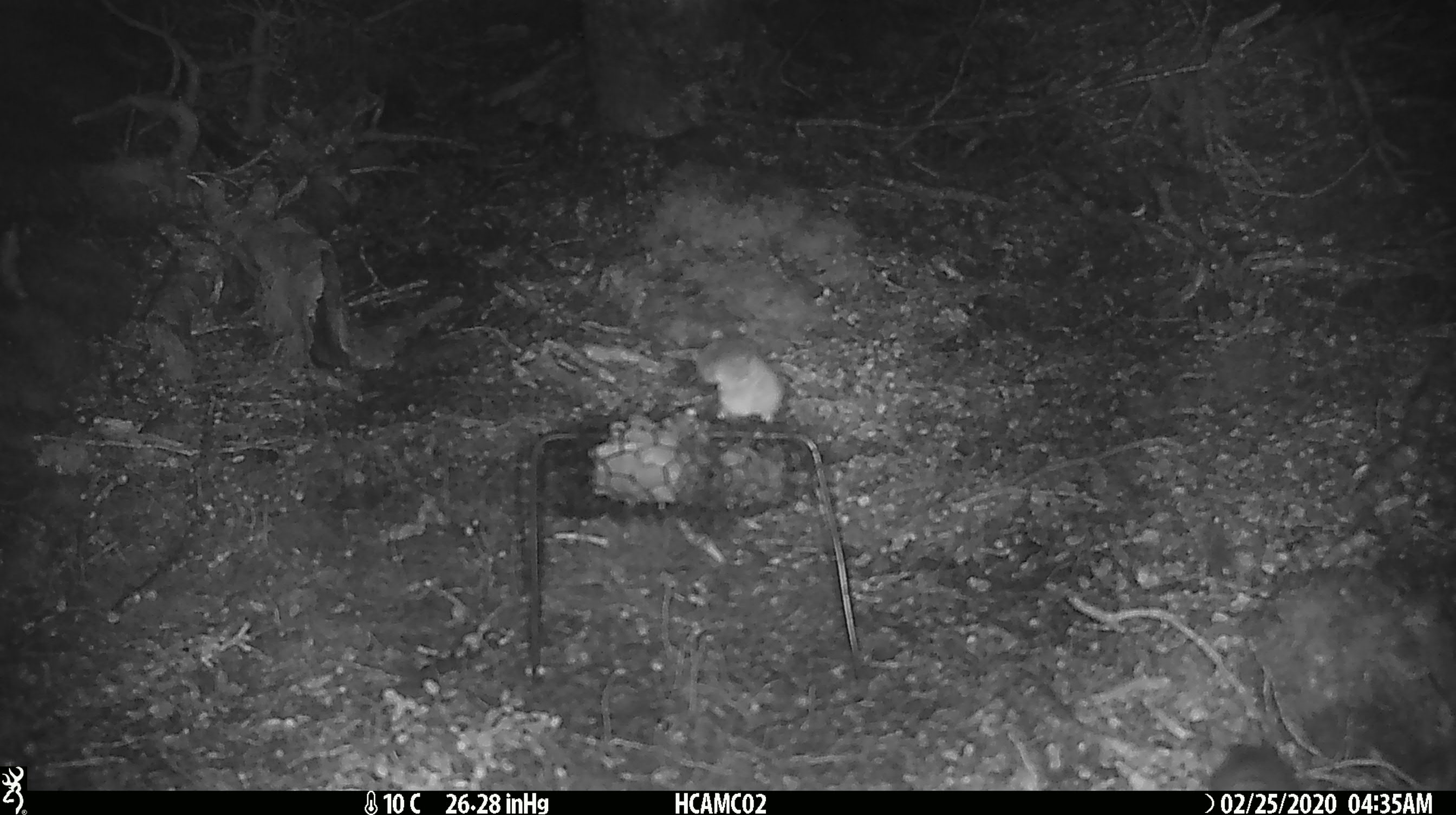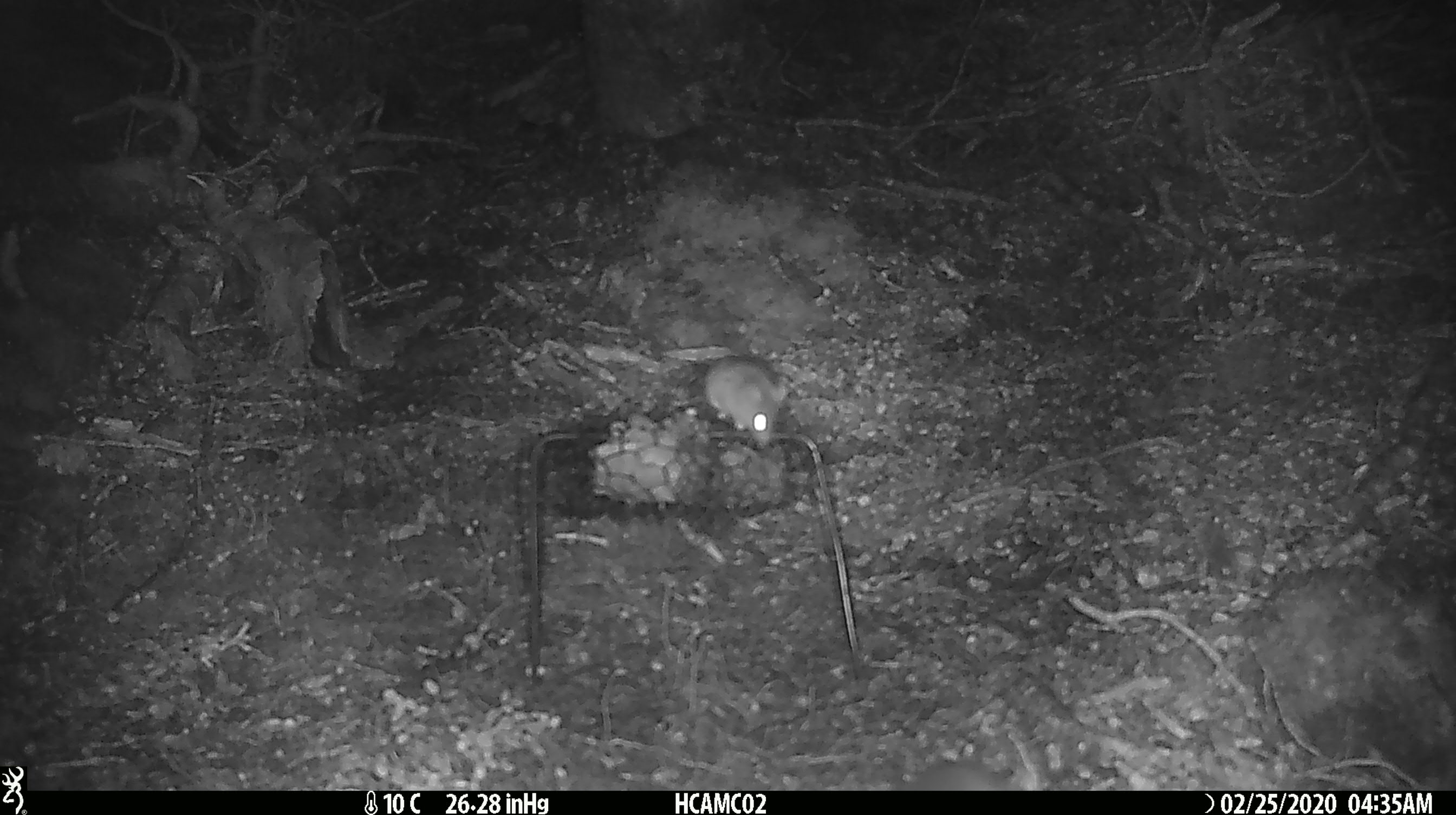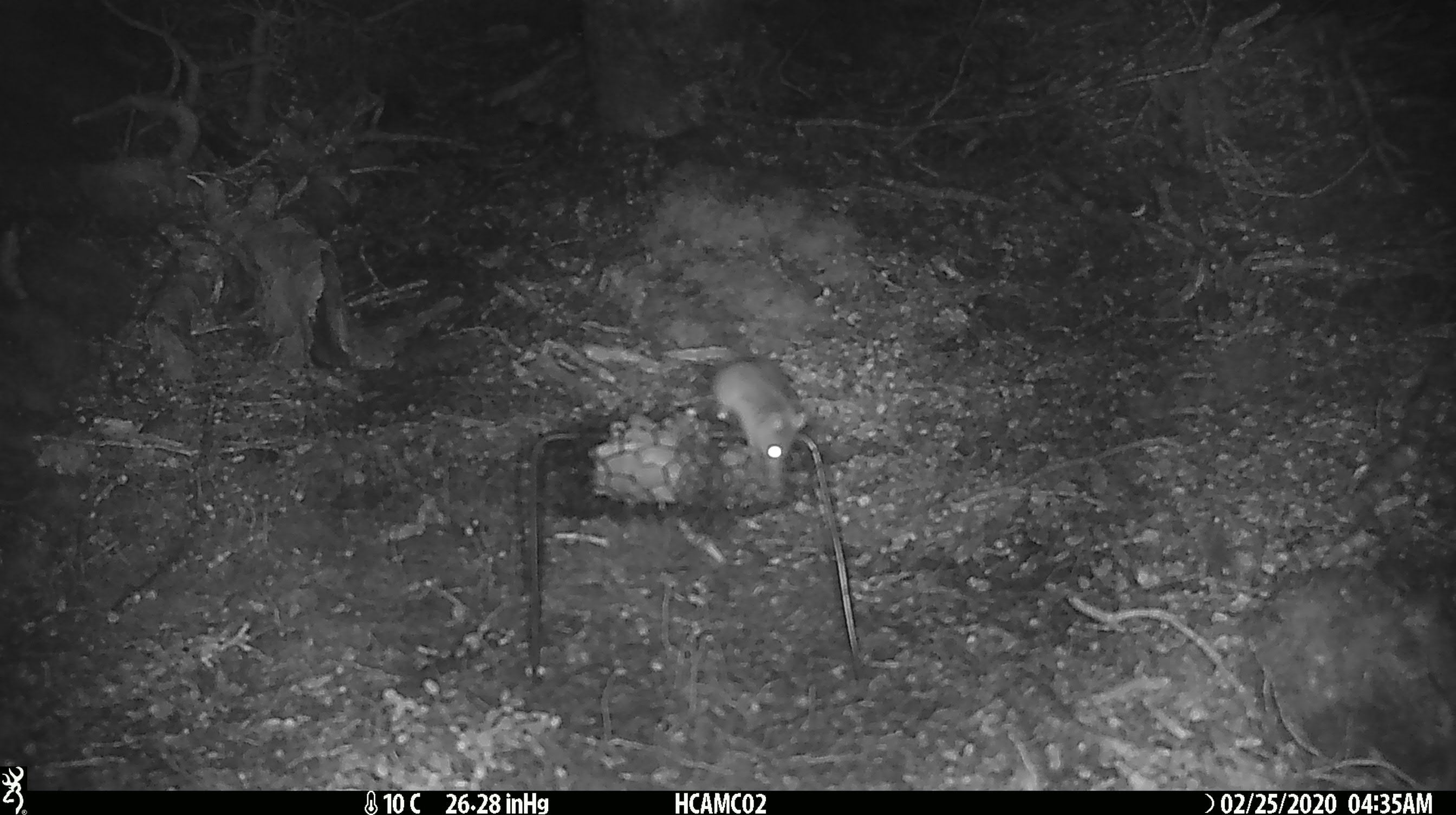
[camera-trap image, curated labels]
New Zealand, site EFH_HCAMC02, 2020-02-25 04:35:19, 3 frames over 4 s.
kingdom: Animalia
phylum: Chordata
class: Mammalia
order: Rodentia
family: Muridae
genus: Mus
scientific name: Mus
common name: mouse